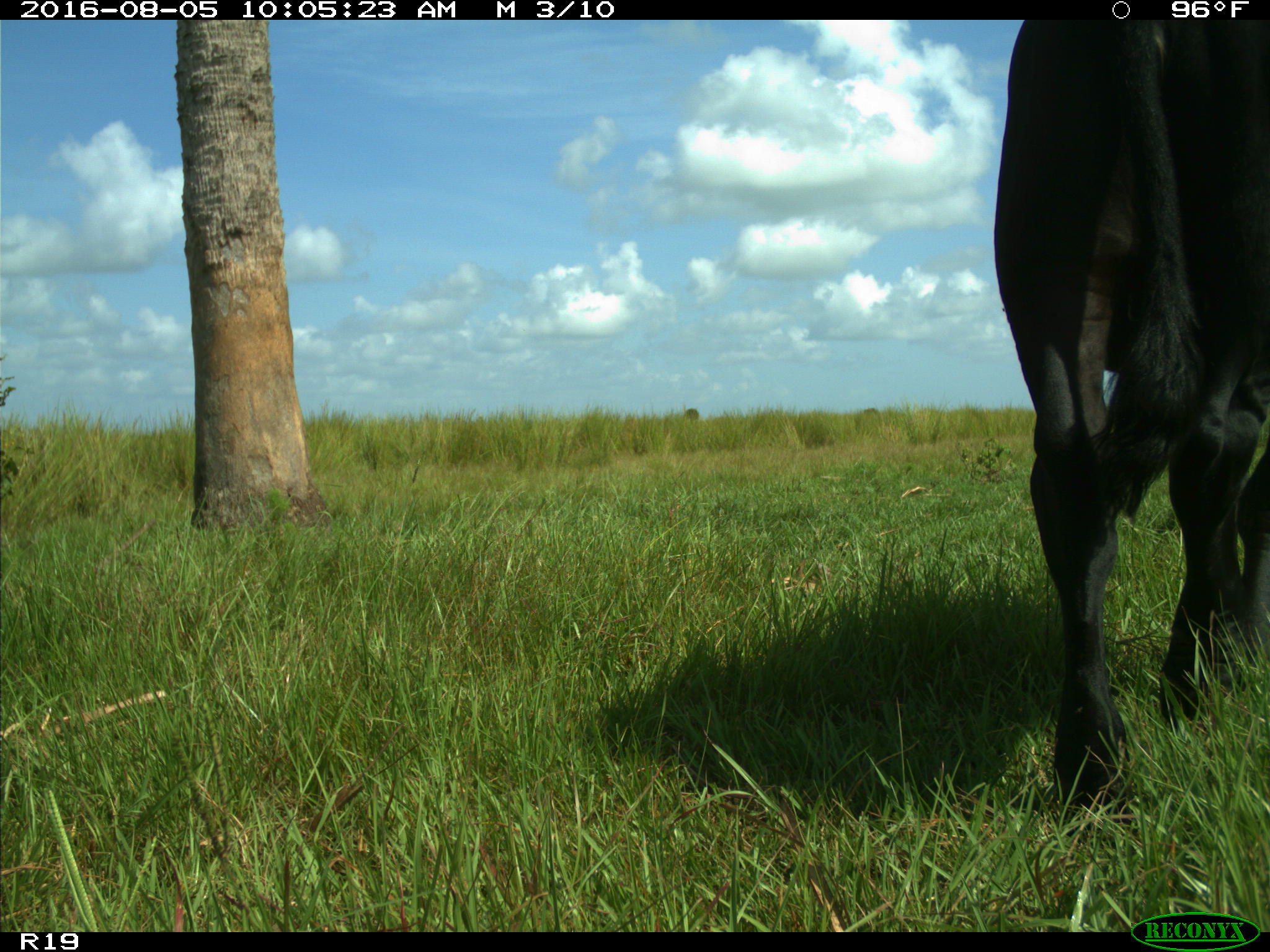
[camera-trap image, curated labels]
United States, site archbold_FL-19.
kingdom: Animalia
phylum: Chordata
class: Mammalia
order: Artiodactyla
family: Bovidae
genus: Bos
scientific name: Bos taurus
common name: domestic cow